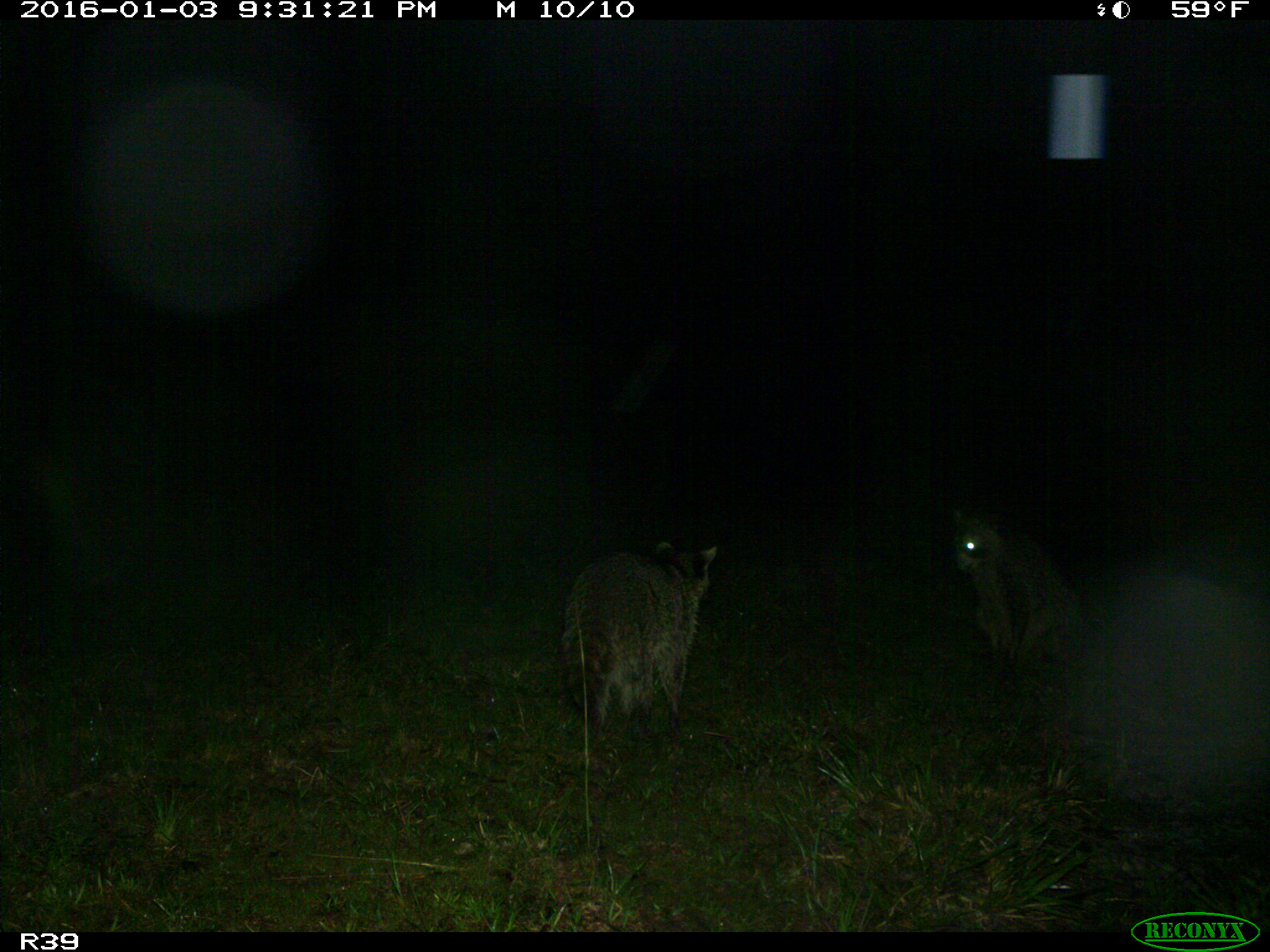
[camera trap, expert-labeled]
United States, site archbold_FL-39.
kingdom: Animalia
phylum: Chordata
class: Mammalia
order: Carnivora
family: Procyonidae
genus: Procyon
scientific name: Procyon lotor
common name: common raccoon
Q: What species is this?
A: Procyon lotor (common raccoon).